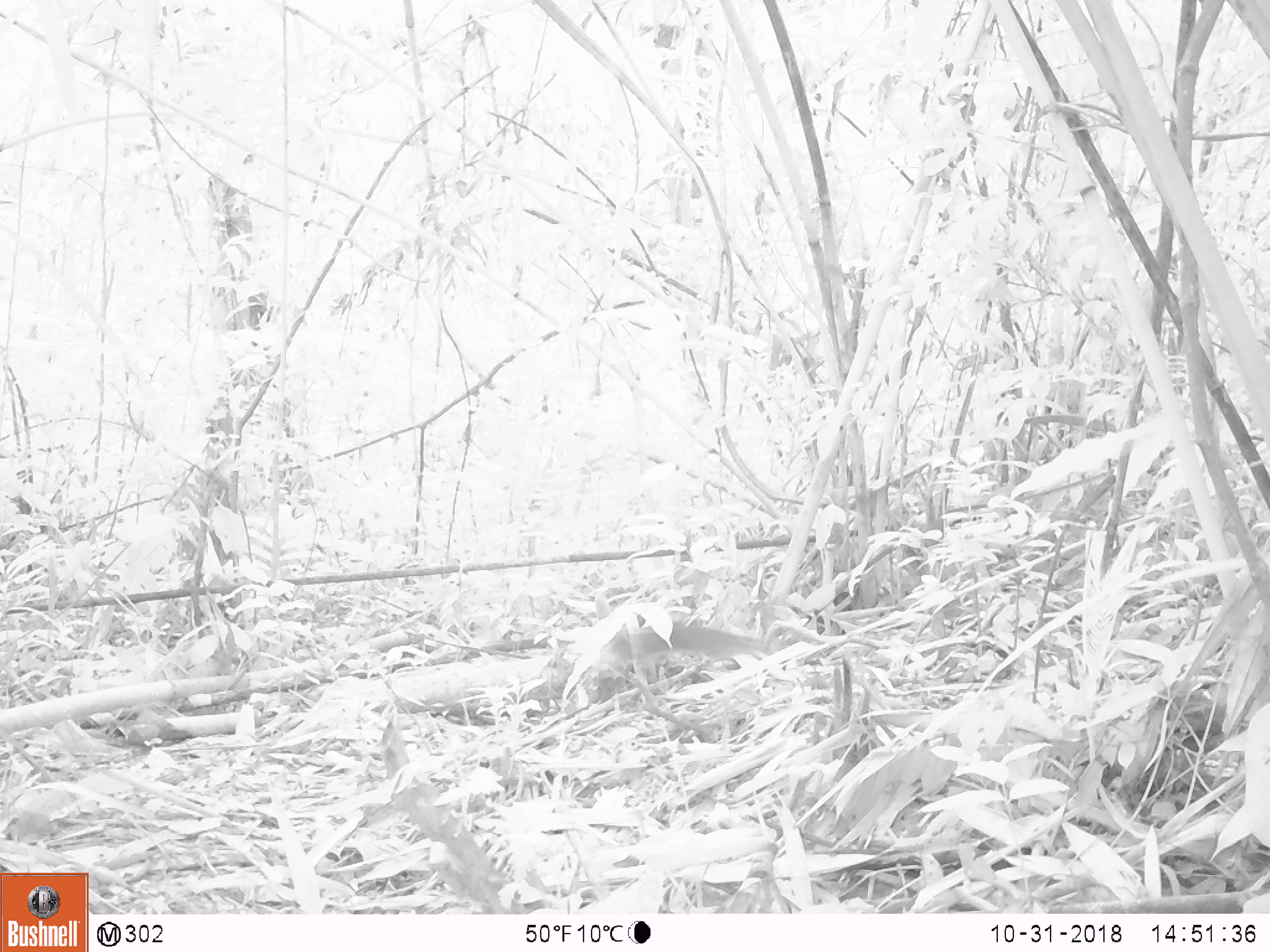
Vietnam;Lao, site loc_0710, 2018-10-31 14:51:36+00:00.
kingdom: Animalia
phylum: Chordata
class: Mammalia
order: Rodentia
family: Sciuridae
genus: Sciurus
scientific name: Sciurus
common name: squirrel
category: unidentified squirrel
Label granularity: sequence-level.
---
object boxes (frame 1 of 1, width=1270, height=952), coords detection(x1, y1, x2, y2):
unidentified squirrel: detection(605, 625, 780, 683)